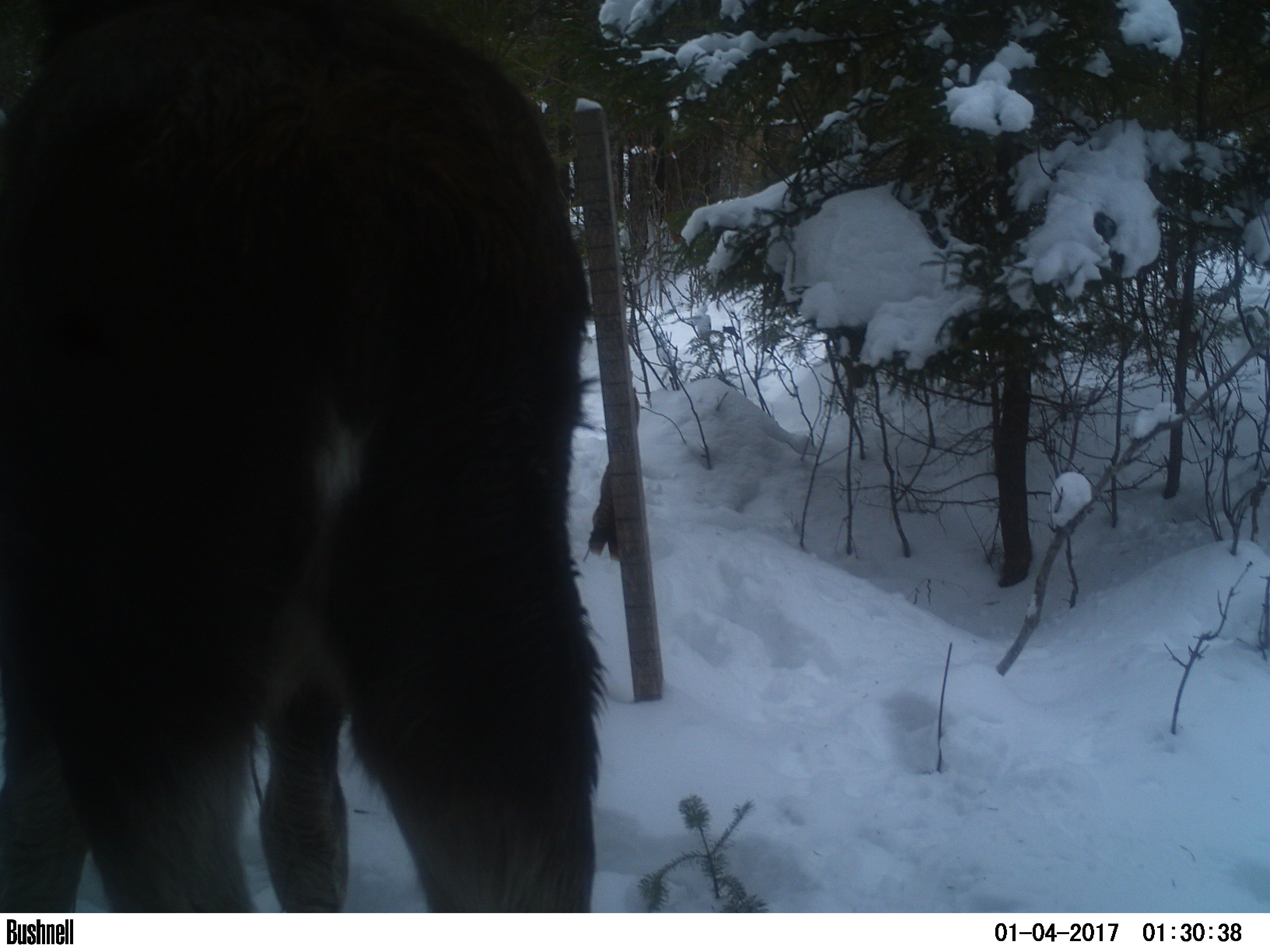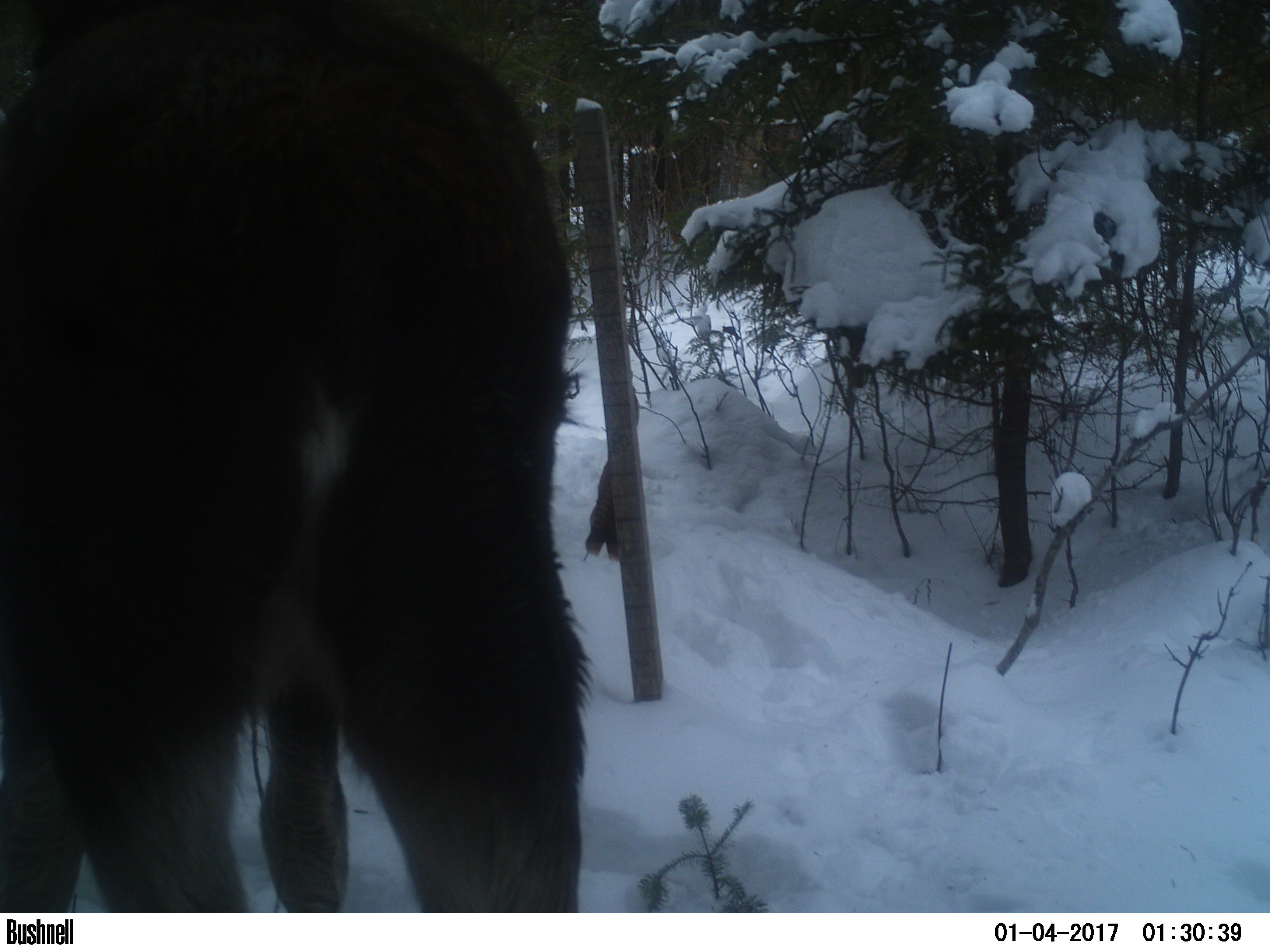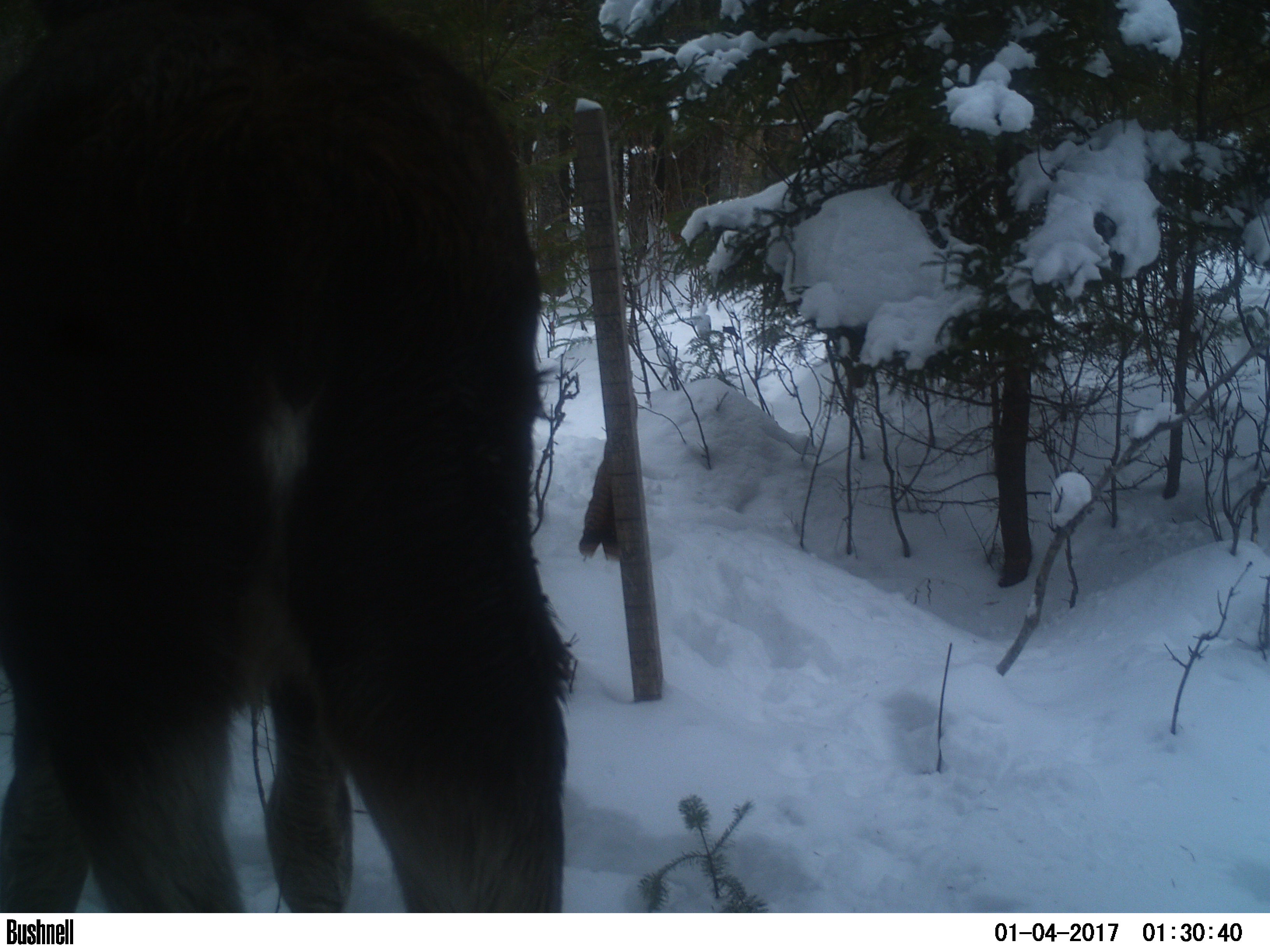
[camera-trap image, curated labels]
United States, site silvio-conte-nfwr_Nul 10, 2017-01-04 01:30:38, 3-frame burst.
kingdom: Animalia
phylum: Chordata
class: Mammalia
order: Artiodactyla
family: Cervidae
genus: Alces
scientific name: Alces alces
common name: moose